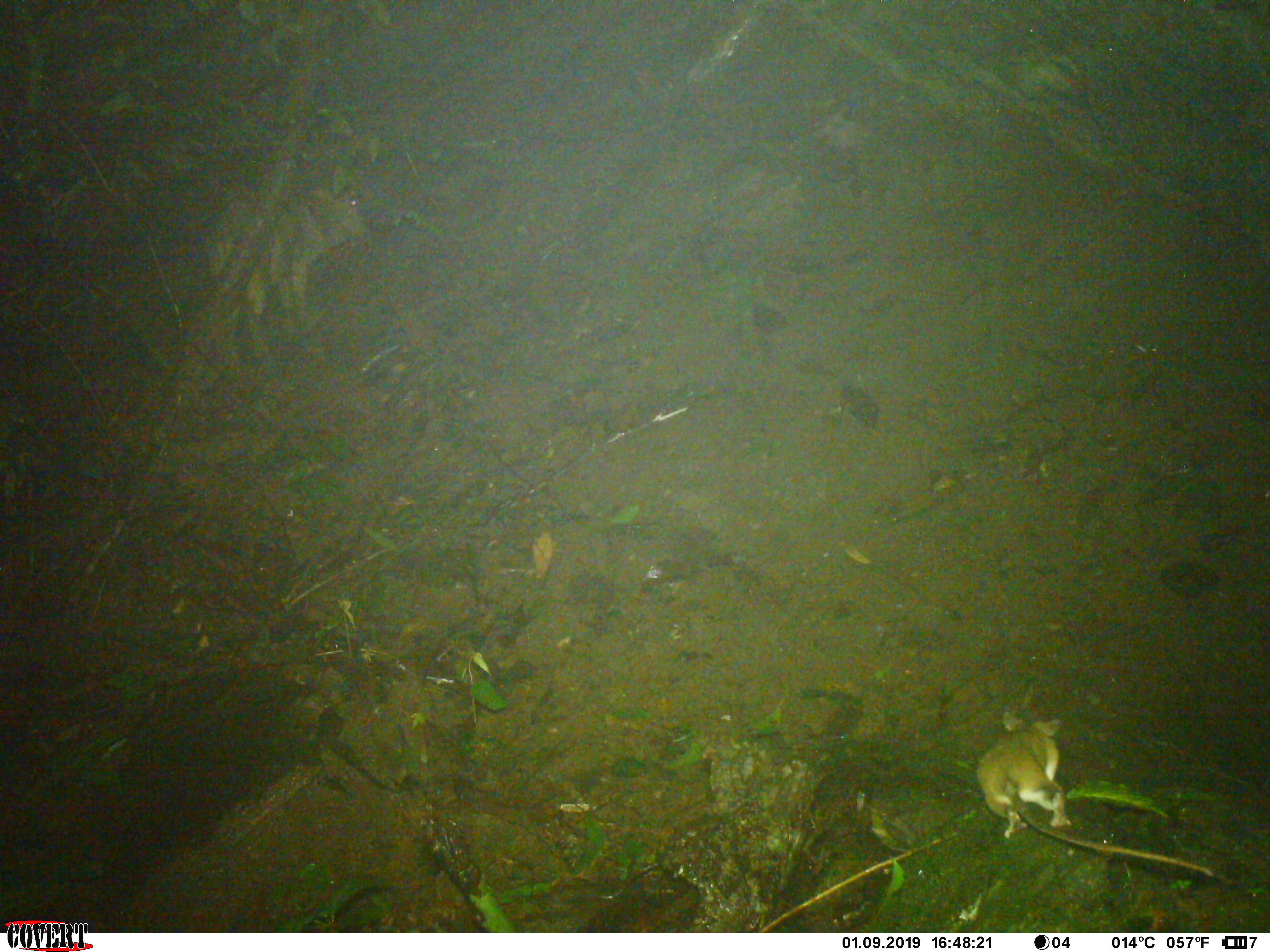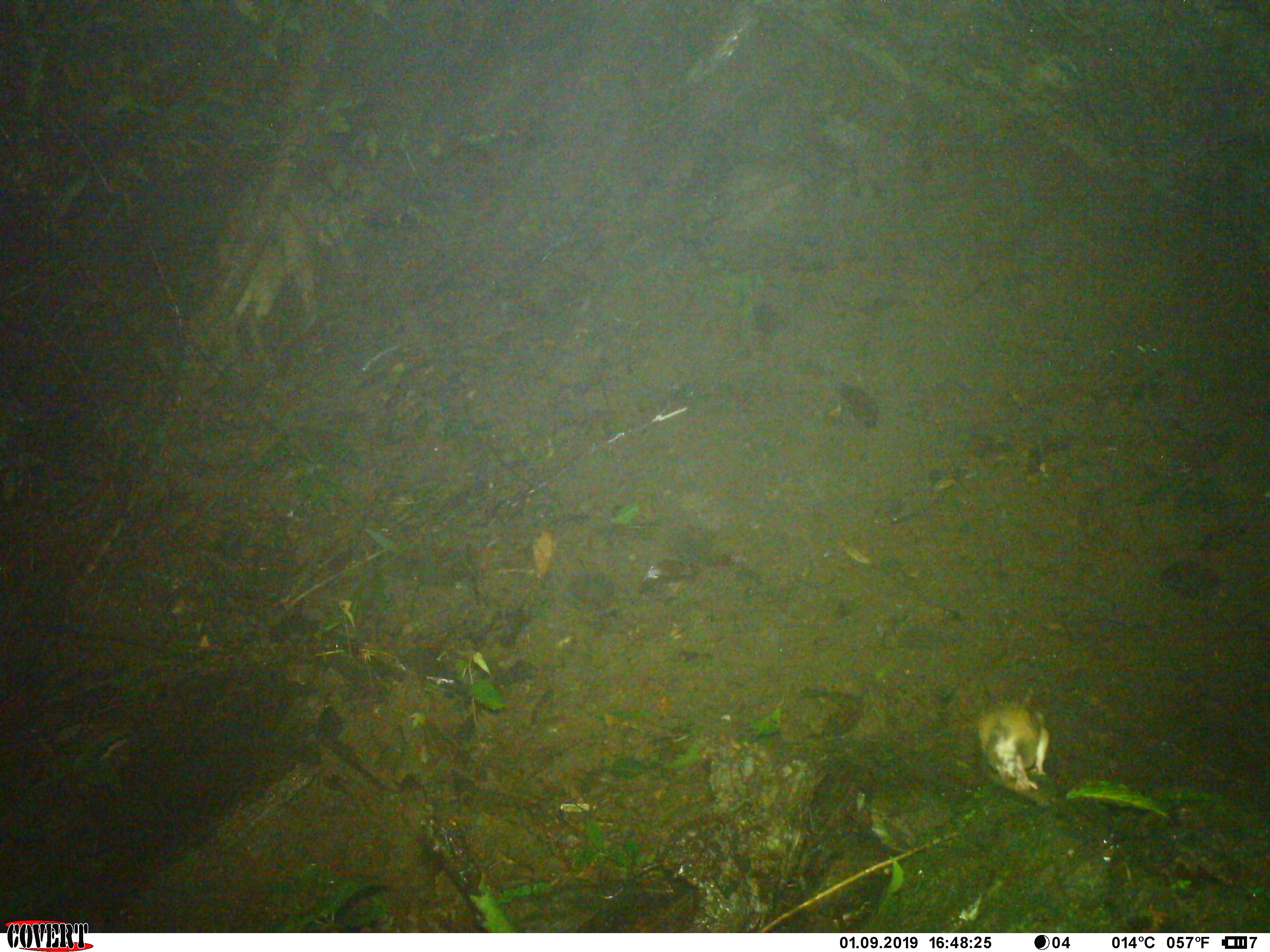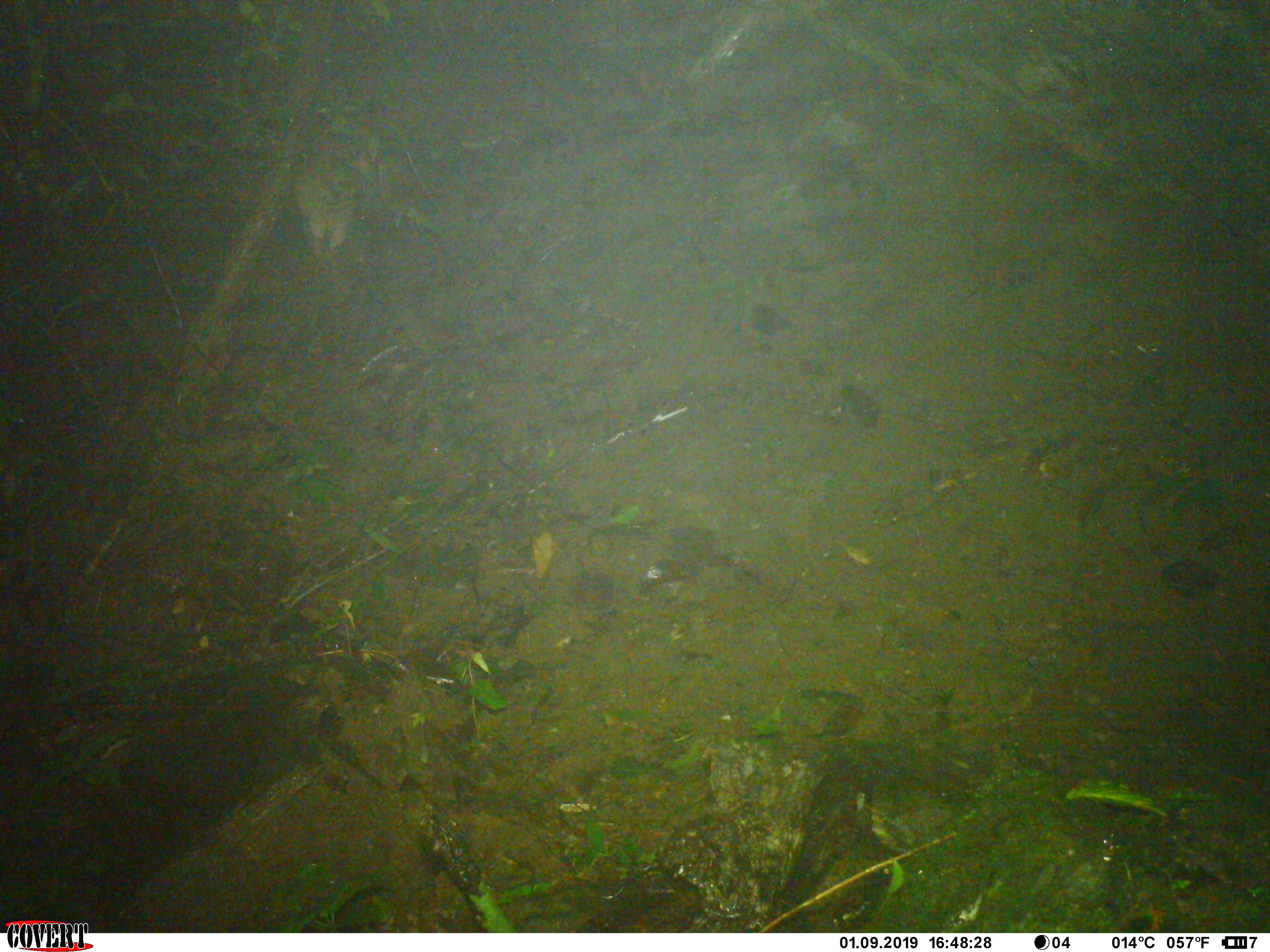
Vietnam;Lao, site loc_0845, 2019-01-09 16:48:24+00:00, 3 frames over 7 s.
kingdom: Animalia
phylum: Chordata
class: Mammalia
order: Rodentia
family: Muridae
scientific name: Muridae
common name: old-world mice and rats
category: unidentified murid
Unidentified murid (old-world mice and rats) (Muridae). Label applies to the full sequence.